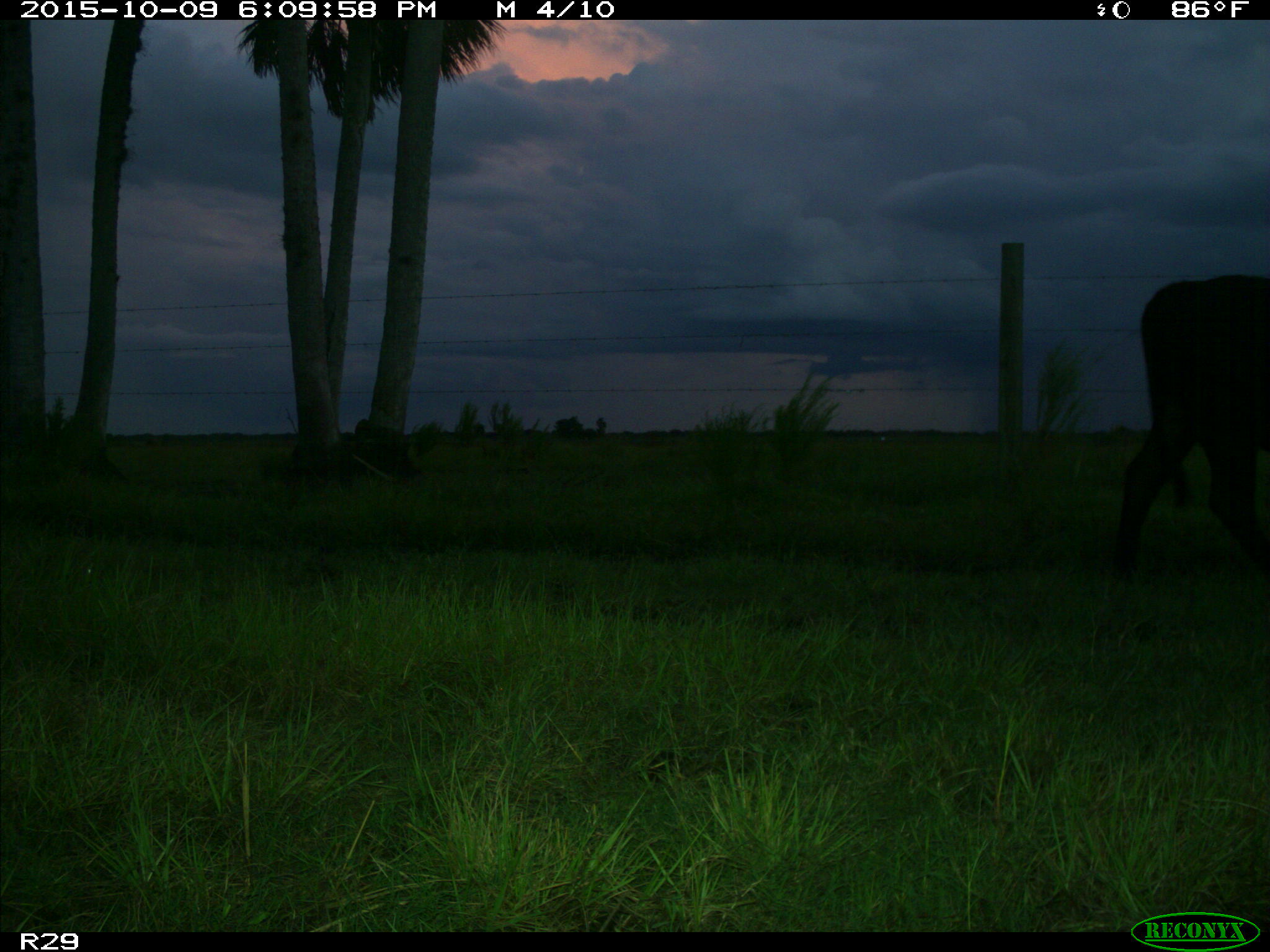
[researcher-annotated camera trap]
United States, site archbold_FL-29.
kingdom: Animalia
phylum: Chordata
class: Mammalia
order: Artiodactyla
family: Bovidae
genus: Bos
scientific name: Bos taurus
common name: domestic cow